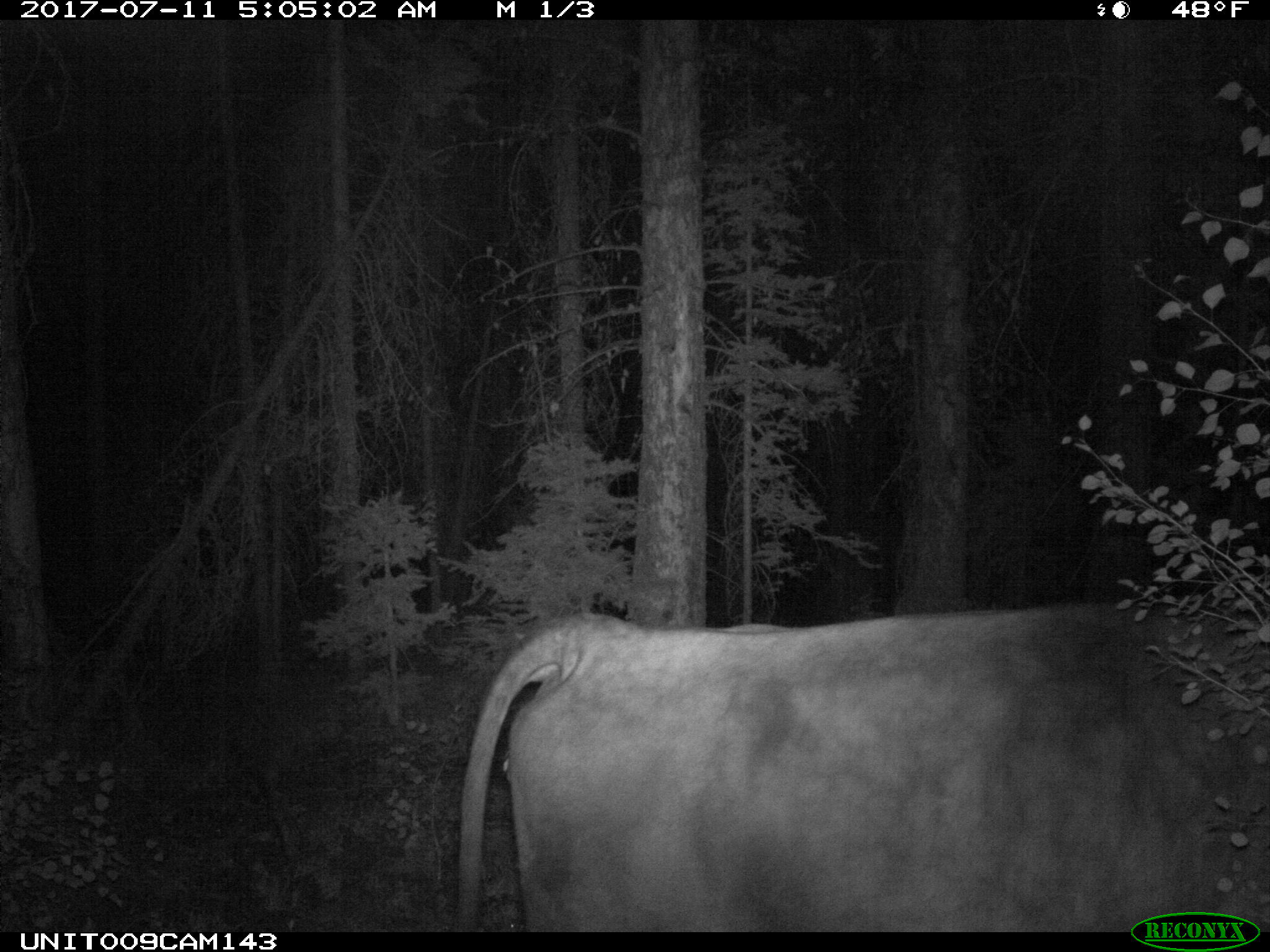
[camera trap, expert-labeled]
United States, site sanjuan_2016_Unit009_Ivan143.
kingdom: Animalia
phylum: Chordata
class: Mammalia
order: Artiodactyla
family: Bovidae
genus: Bos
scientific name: Bos taurus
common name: domestic cow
Bos taurus (domestic cow).